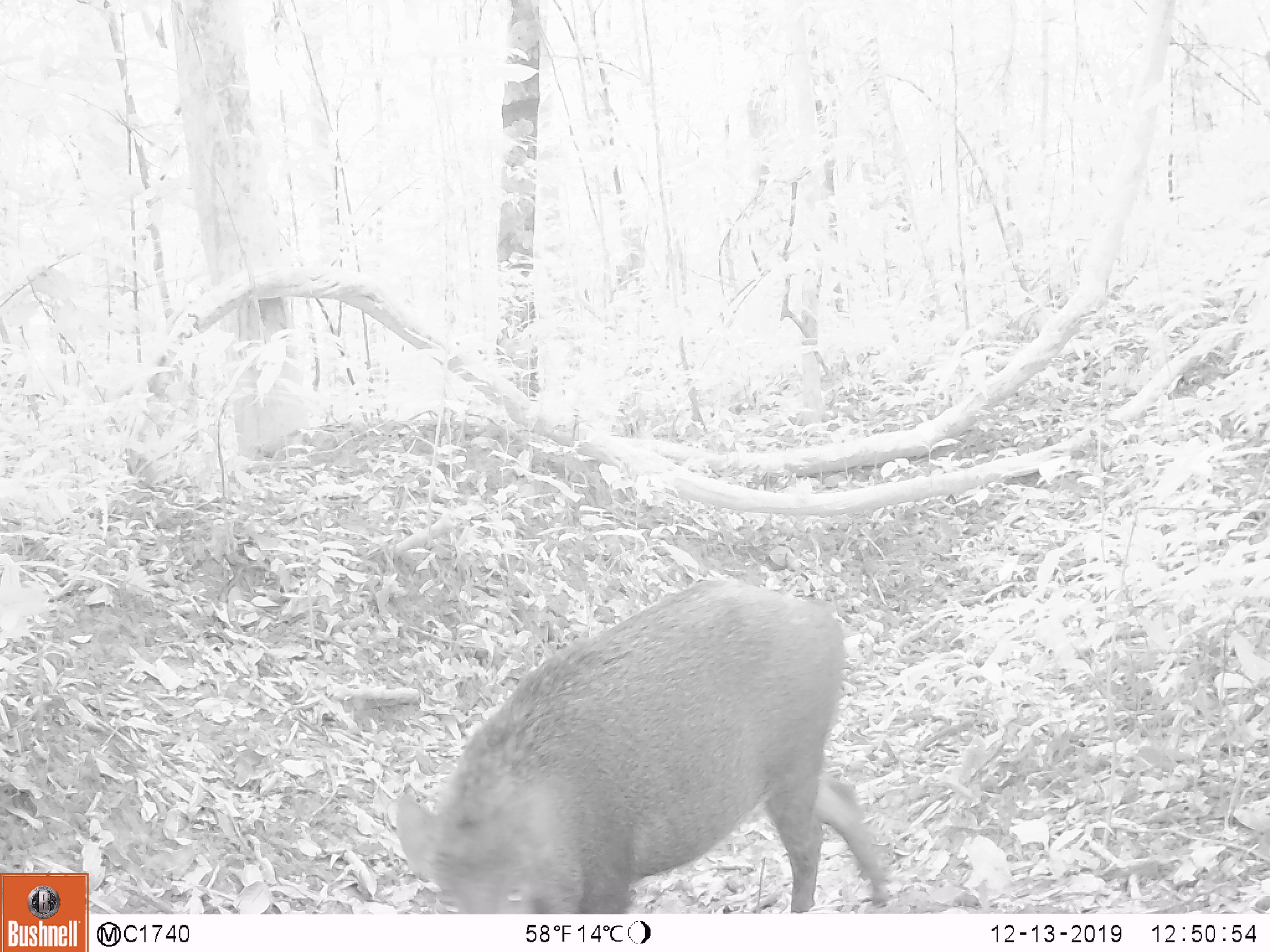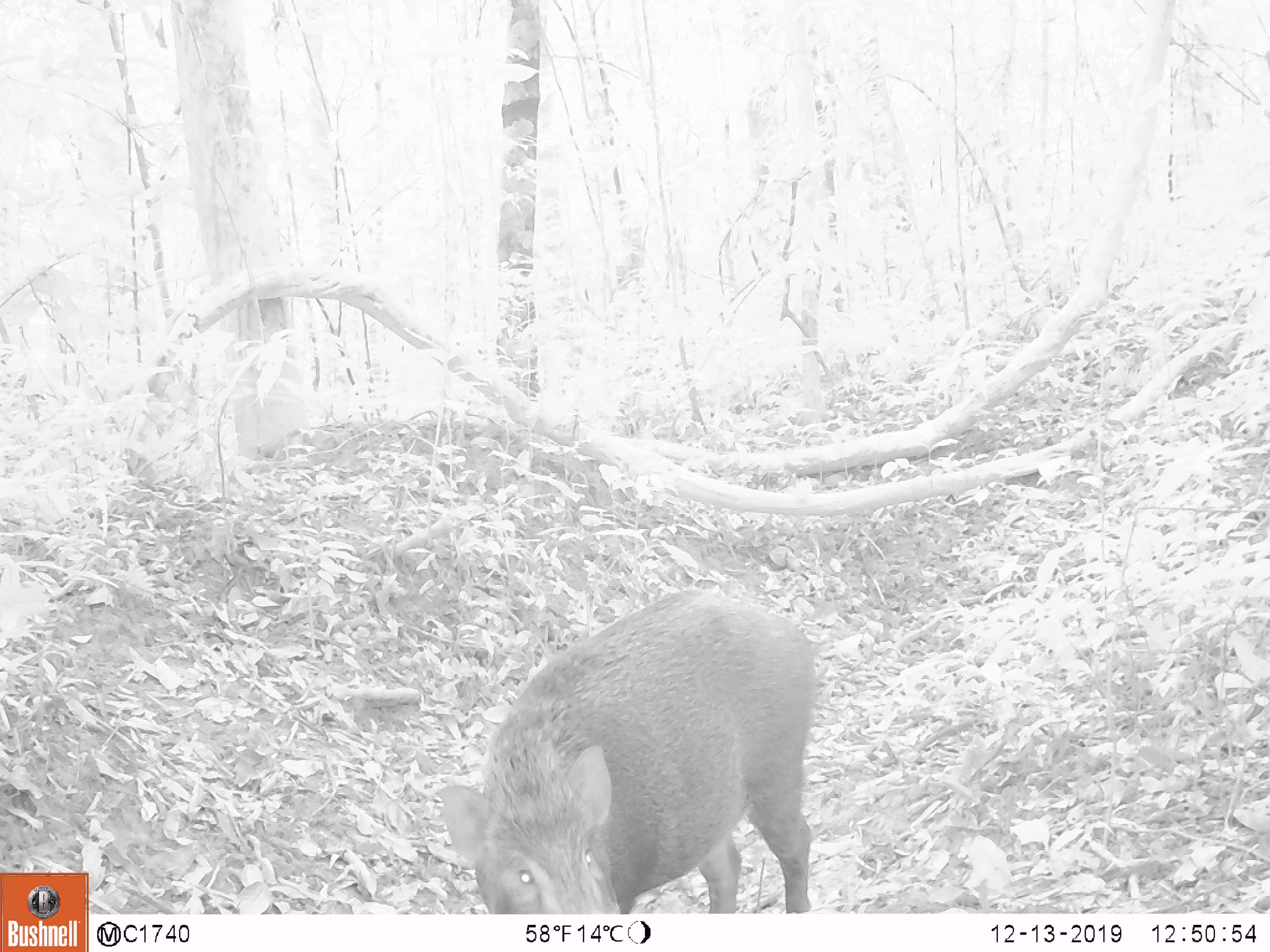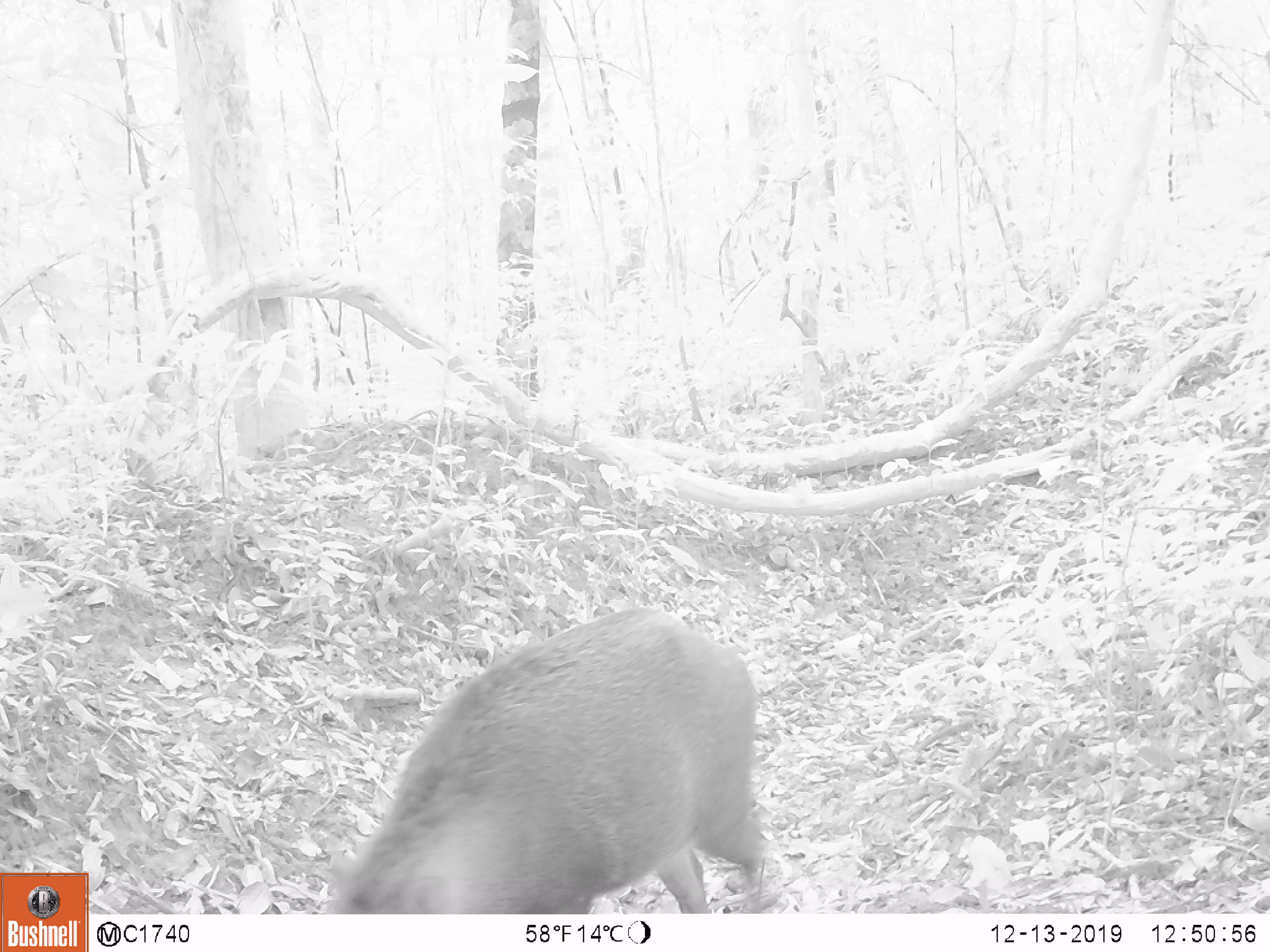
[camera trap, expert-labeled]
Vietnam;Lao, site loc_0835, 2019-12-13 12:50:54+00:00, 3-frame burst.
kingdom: Animalia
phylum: Chordata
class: Mammalia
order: Artiodactyla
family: Suidae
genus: Sus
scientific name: Sus scrofa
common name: eurasian wild pig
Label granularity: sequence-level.